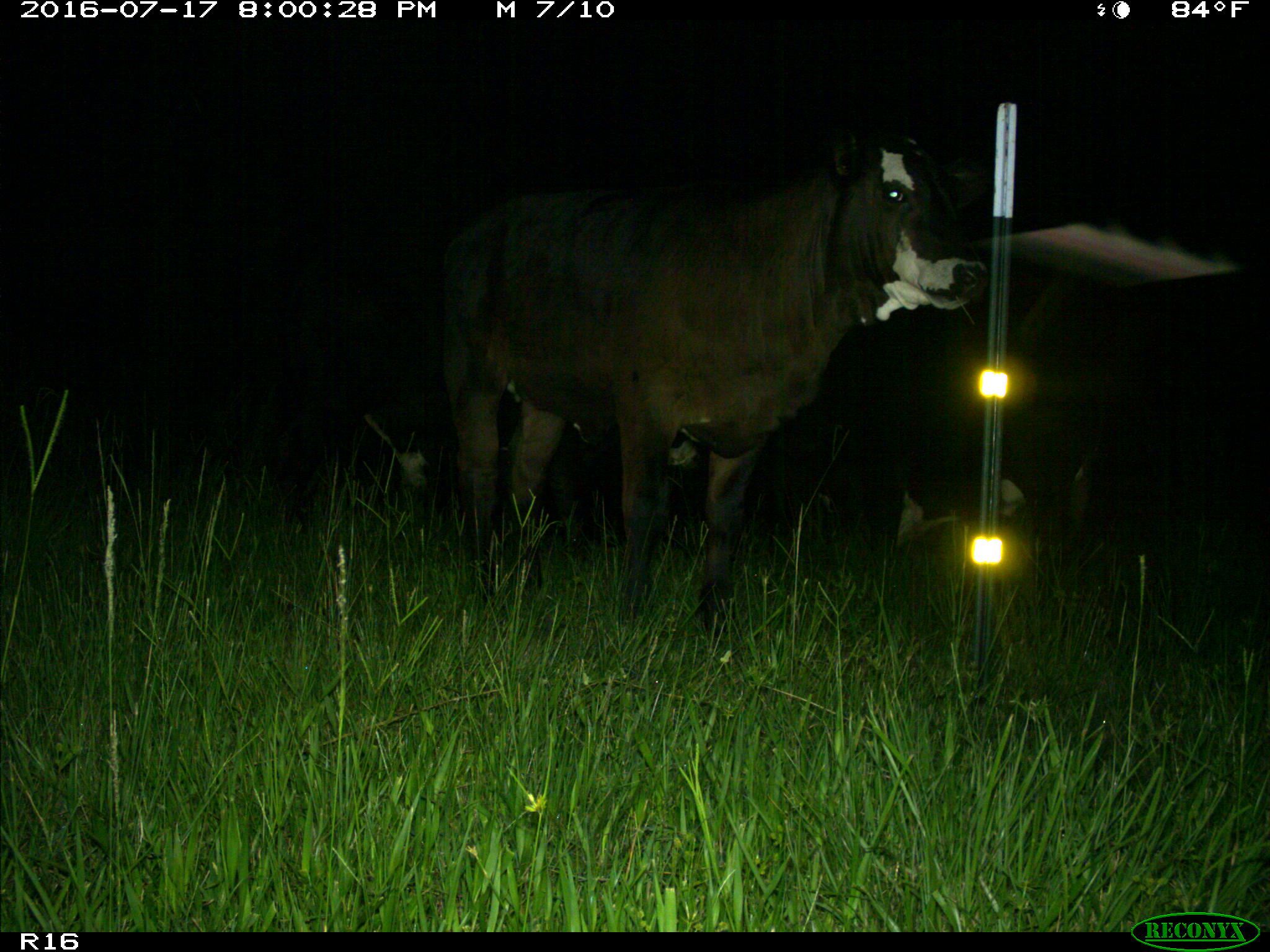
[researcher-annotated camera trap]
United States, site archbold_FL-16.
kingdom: Animalia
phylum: Chordata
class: Mammalia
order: Artiodactyla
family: Bovidae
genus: Bos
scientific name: Bos taurus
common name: domestic cow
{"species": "Bos taurus (domestic cow)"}